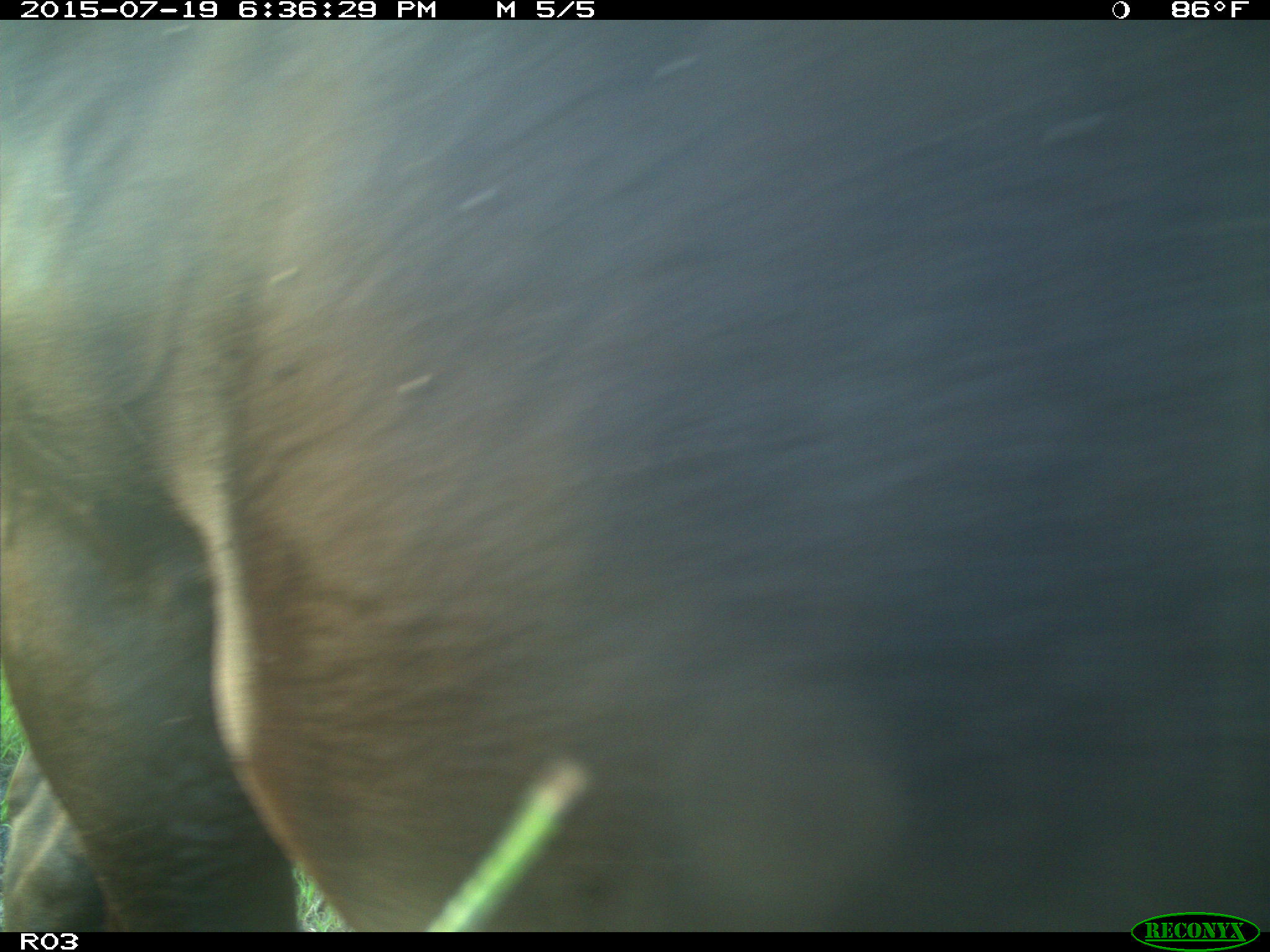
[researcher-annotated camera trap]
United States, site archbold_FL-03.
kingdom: Animalia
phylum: Chordata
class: Mammalia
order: Artiodactyla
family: Bovidae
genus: Bos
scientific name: Bos taurus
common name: domestic cow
Bos taurus (domestic cow).